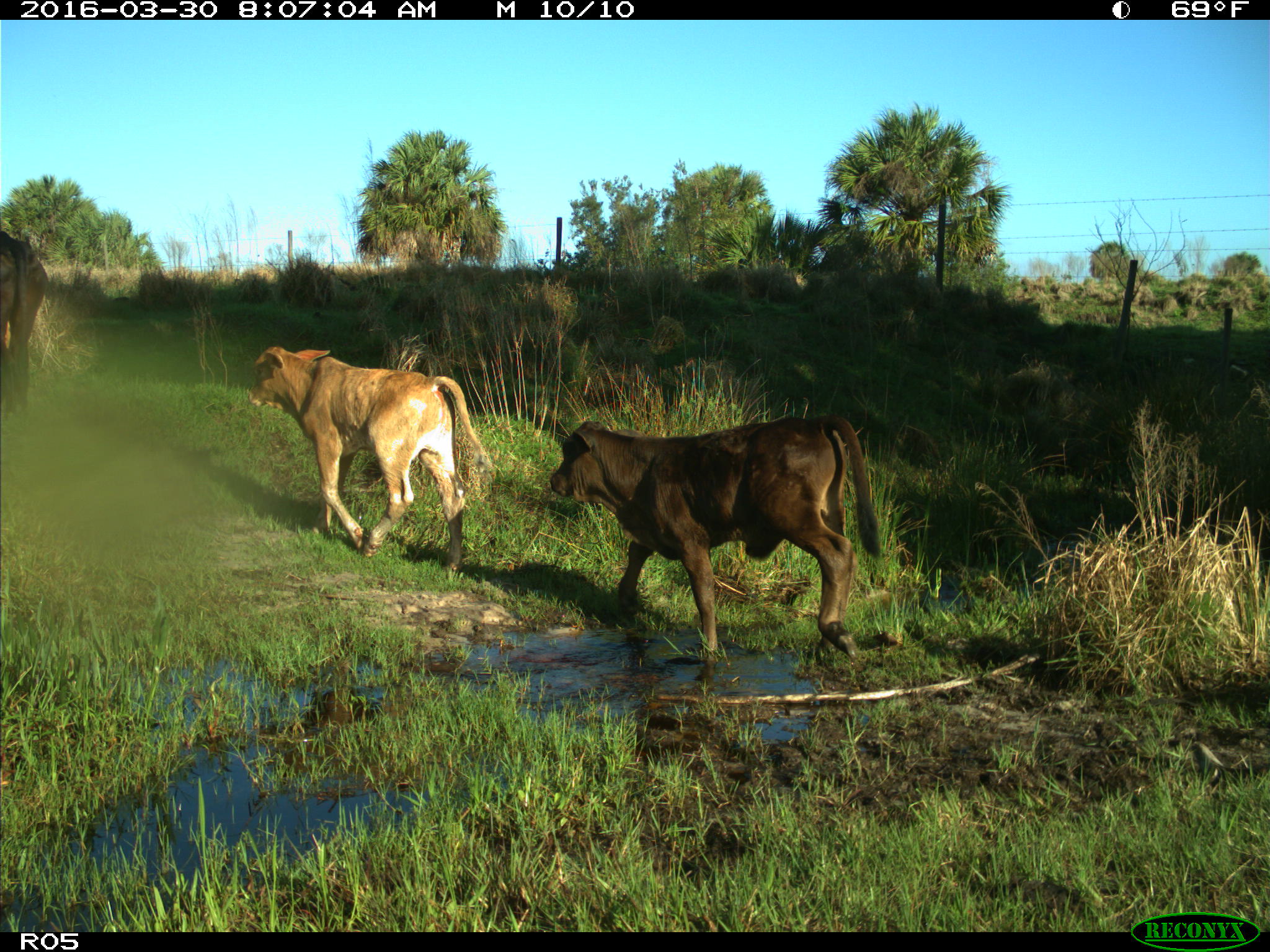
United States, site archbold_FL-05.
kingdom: Animalia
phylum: Chordata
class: Mammalia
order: Artiodactyla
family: Bovidae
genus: Bos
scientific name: Bos taurus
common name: domestic cow